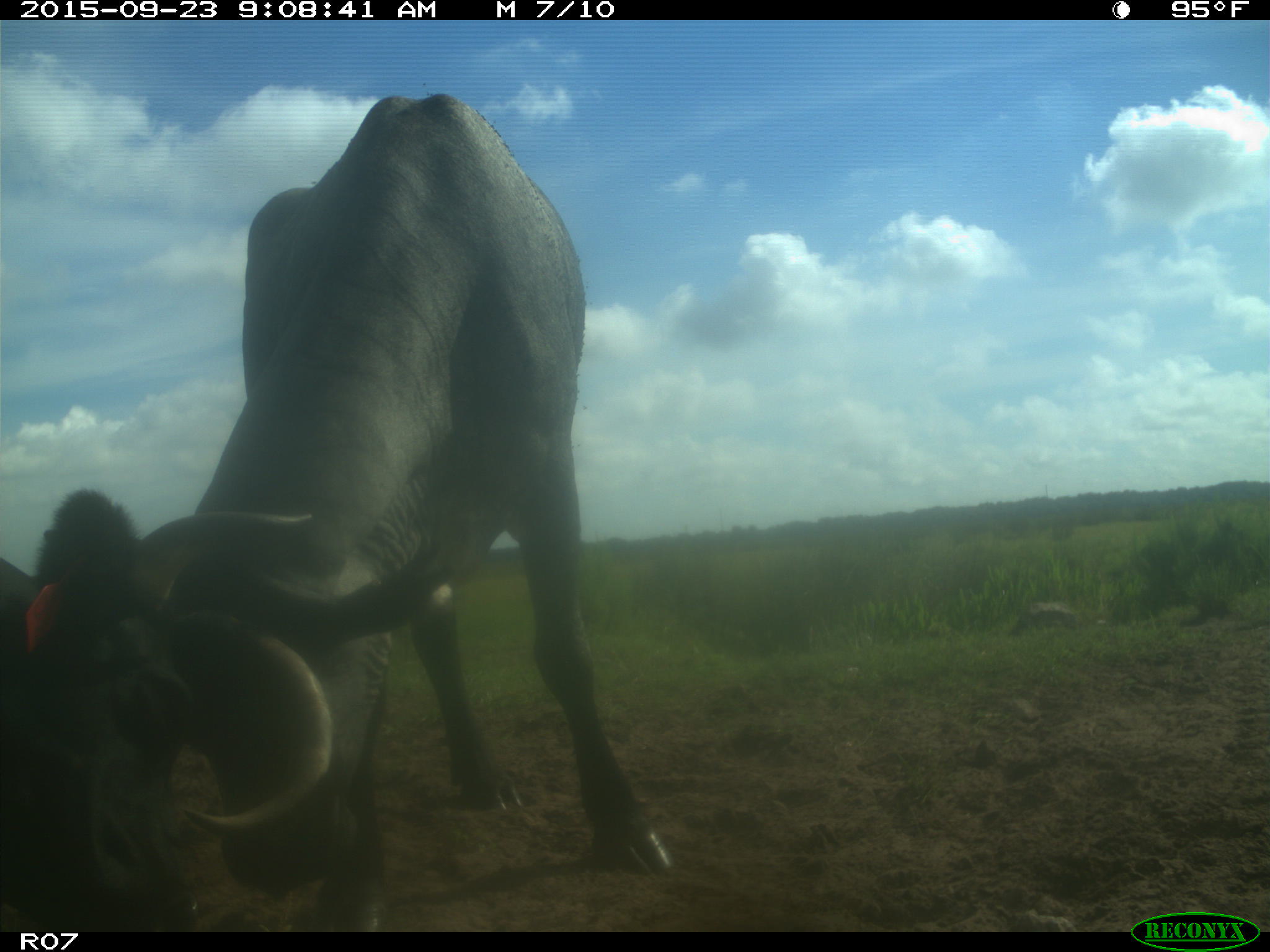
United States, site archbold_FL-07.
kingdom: Animalia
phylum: Chordata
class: Mammalia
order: Artiodactyla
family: Bovidae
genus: Bos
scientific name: Bos taurus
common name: domestic cow